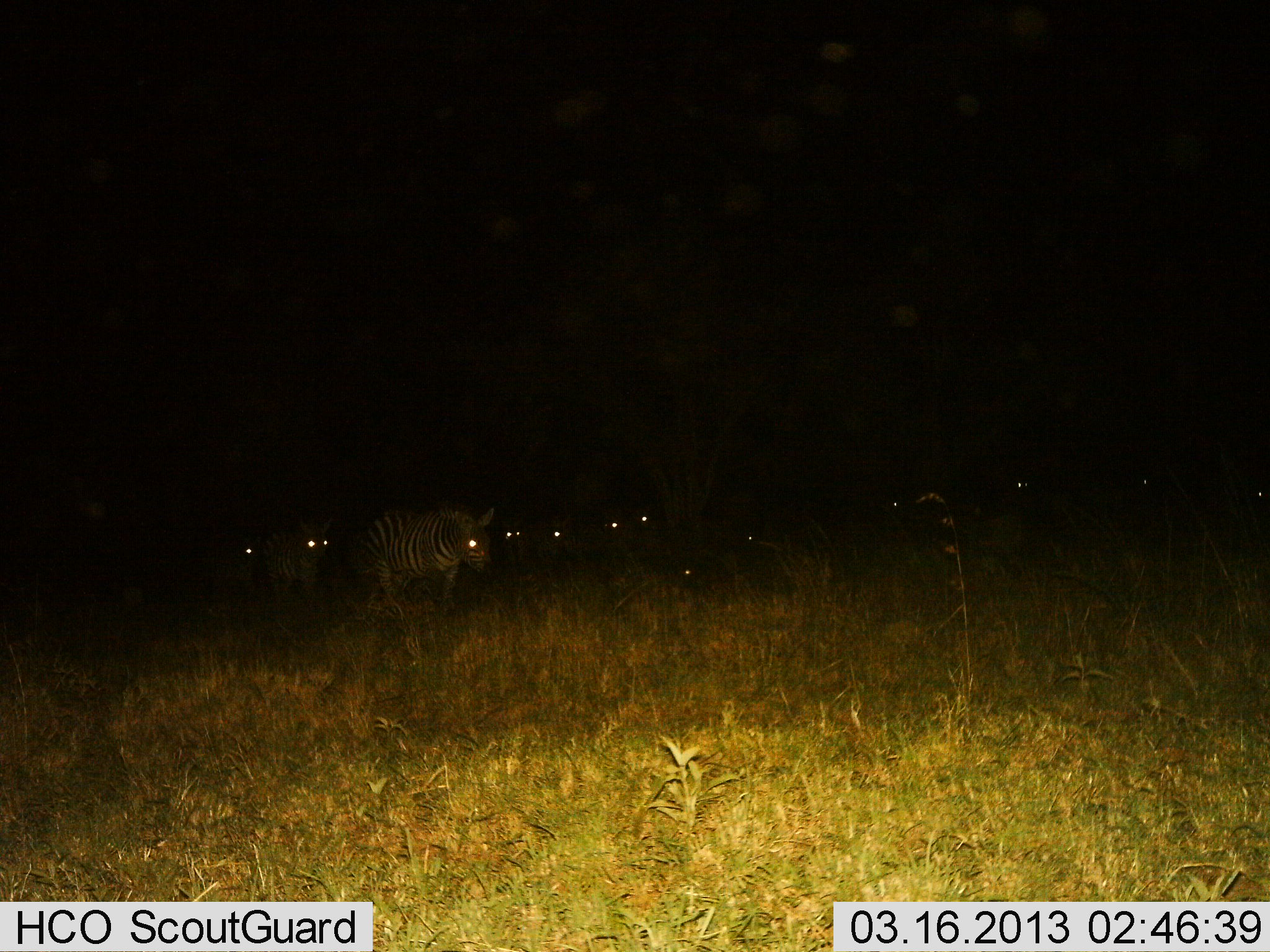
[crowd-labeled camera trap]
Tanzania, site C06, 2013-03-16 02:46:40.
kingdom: Animalia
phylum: Chordata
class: Mammalia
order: Perissodactyla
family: Equidae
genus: Equus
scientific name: Equus quagga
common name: plains zebra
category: zebra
Zebra (plains zebra) (Equus quagga), count 11-50. Behavior (volunteer vote fractions): standing 38%, resting 6%, moving 68%, interacting 0%. Young present (vote fraction): 0%. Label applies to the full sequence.